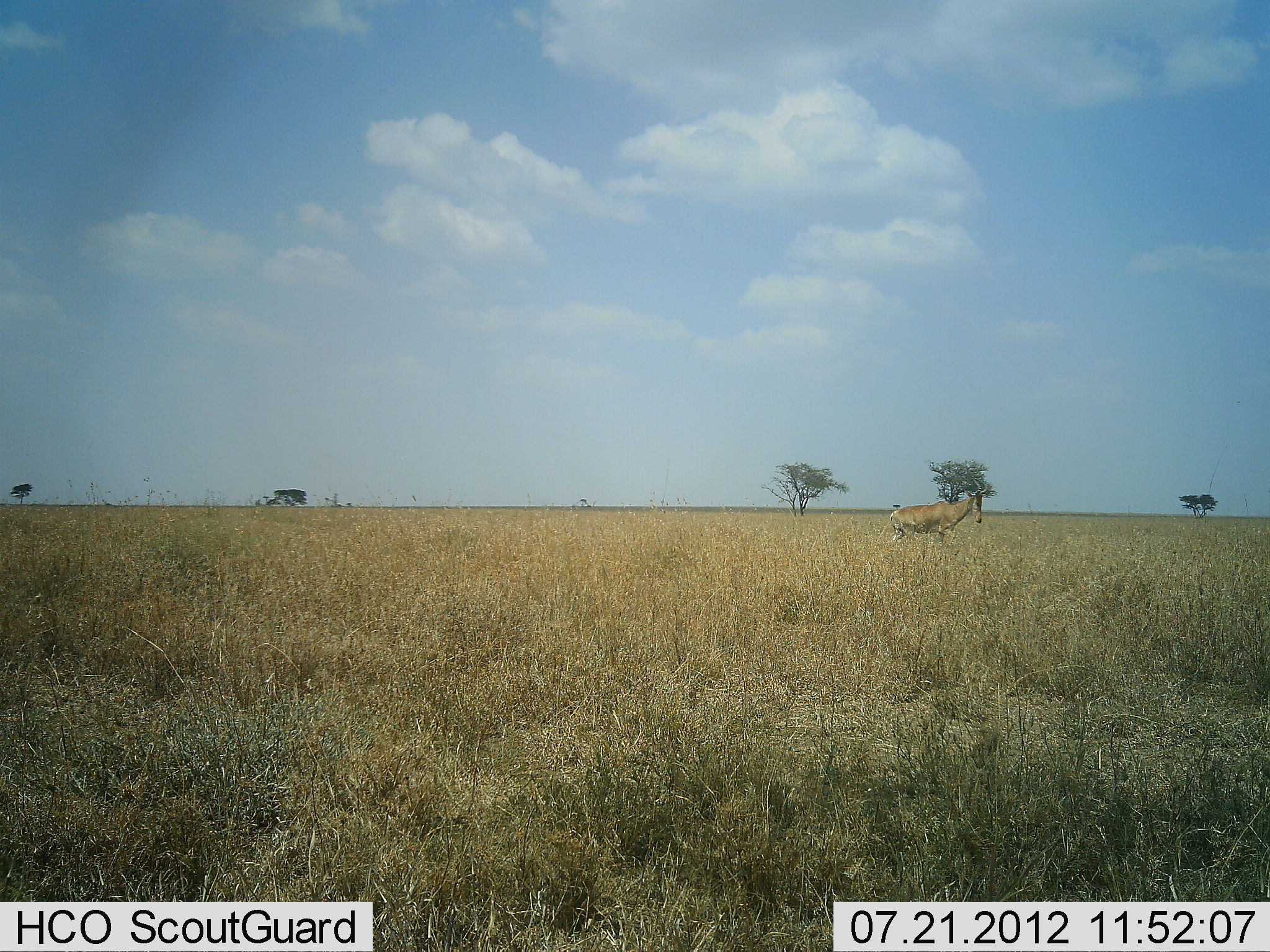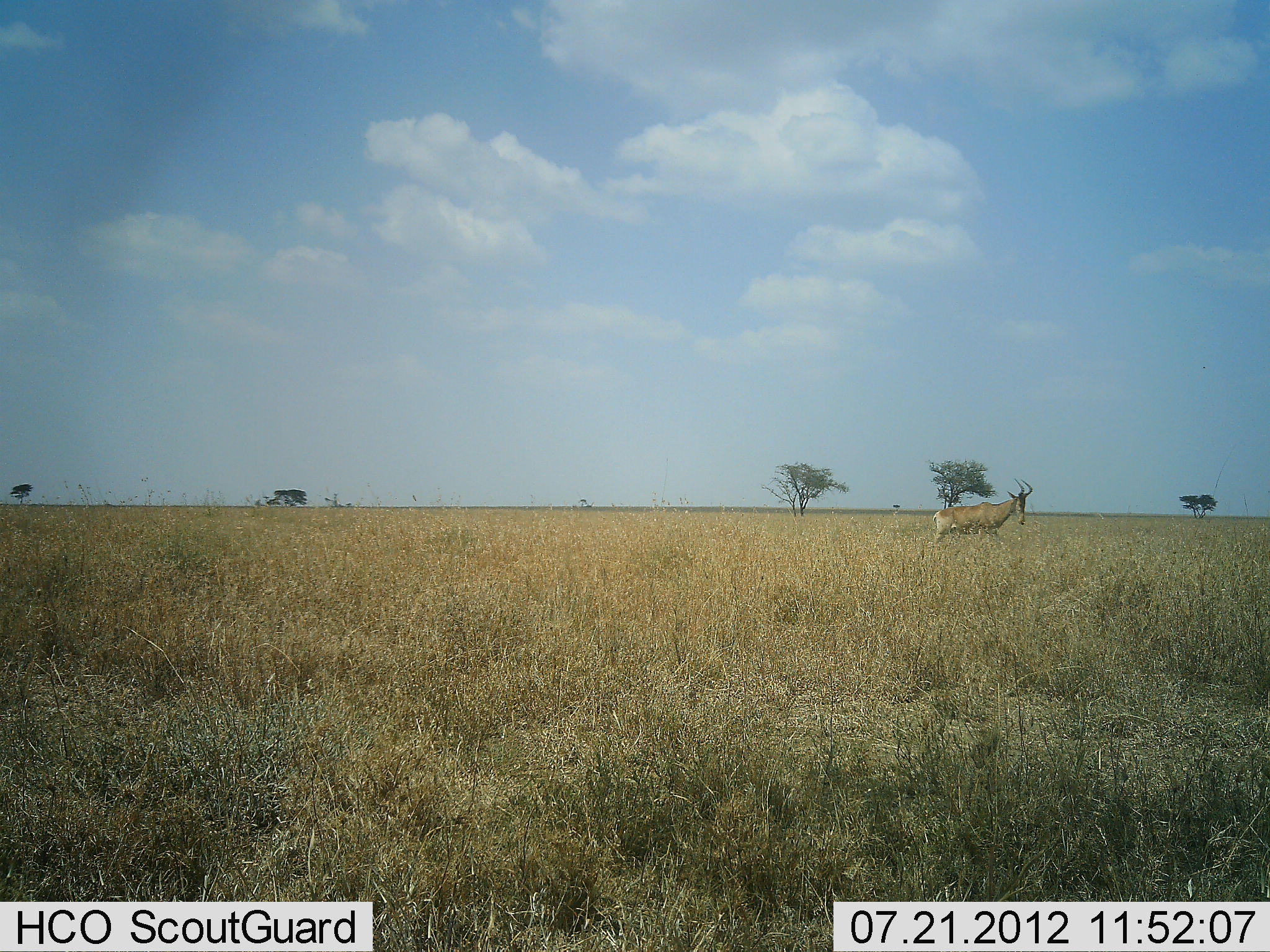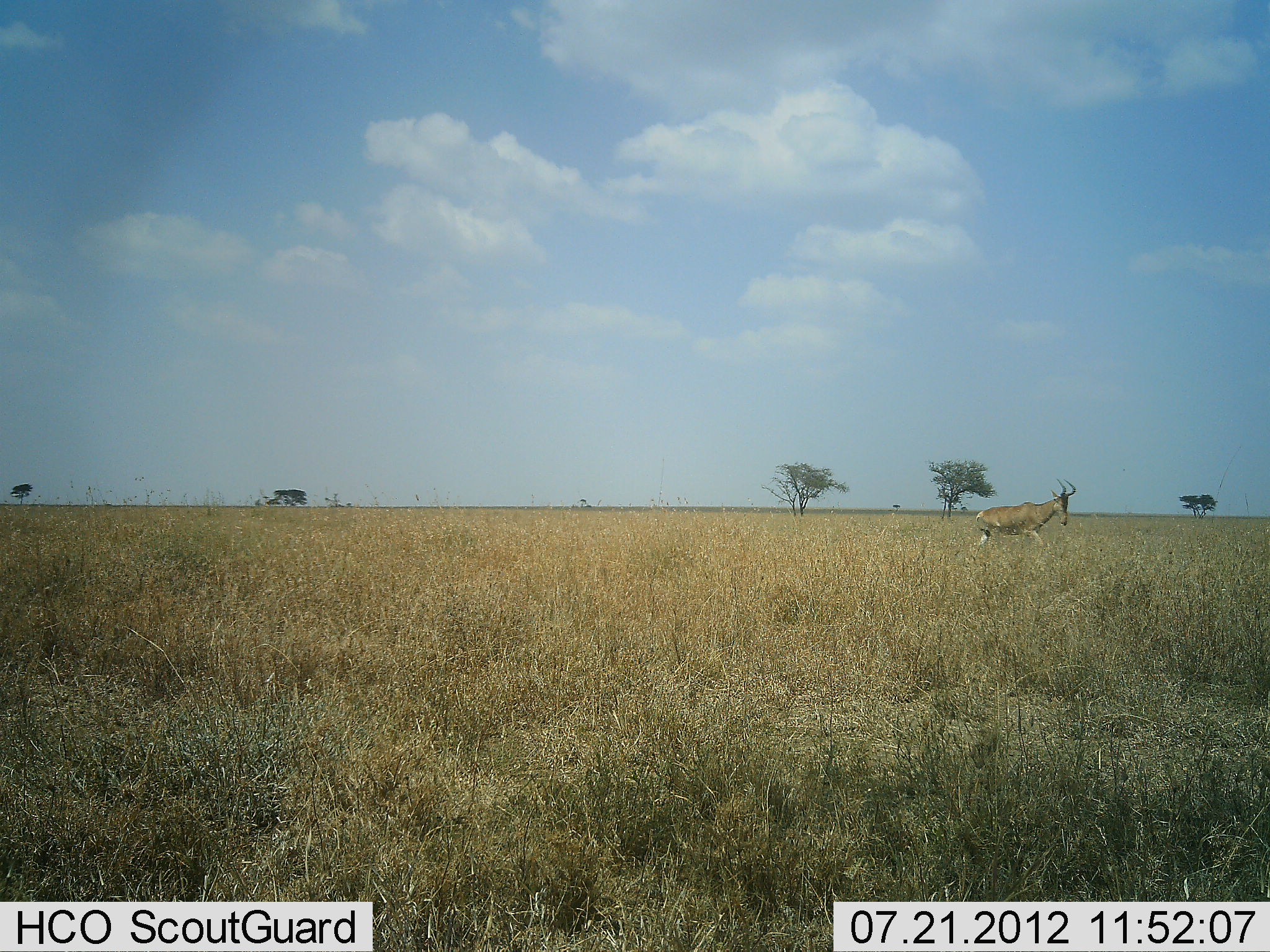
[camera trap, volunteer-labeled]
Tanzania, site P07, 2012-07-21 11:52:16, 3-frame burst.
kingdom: Animalia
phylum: Chordata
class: Mammalia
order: Artiodactyla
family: Bovidae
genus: Alcelaphus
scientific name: Alcelaphus buselaphus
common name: hartebeest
Hartebeest (Alcelaphus buselaphus), count 1. Behavior (volunteer vote fractions): standing 0%, resting 0%, moving 100%, interacting 0%. Young present (vote fraction): 0%. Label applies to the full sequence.